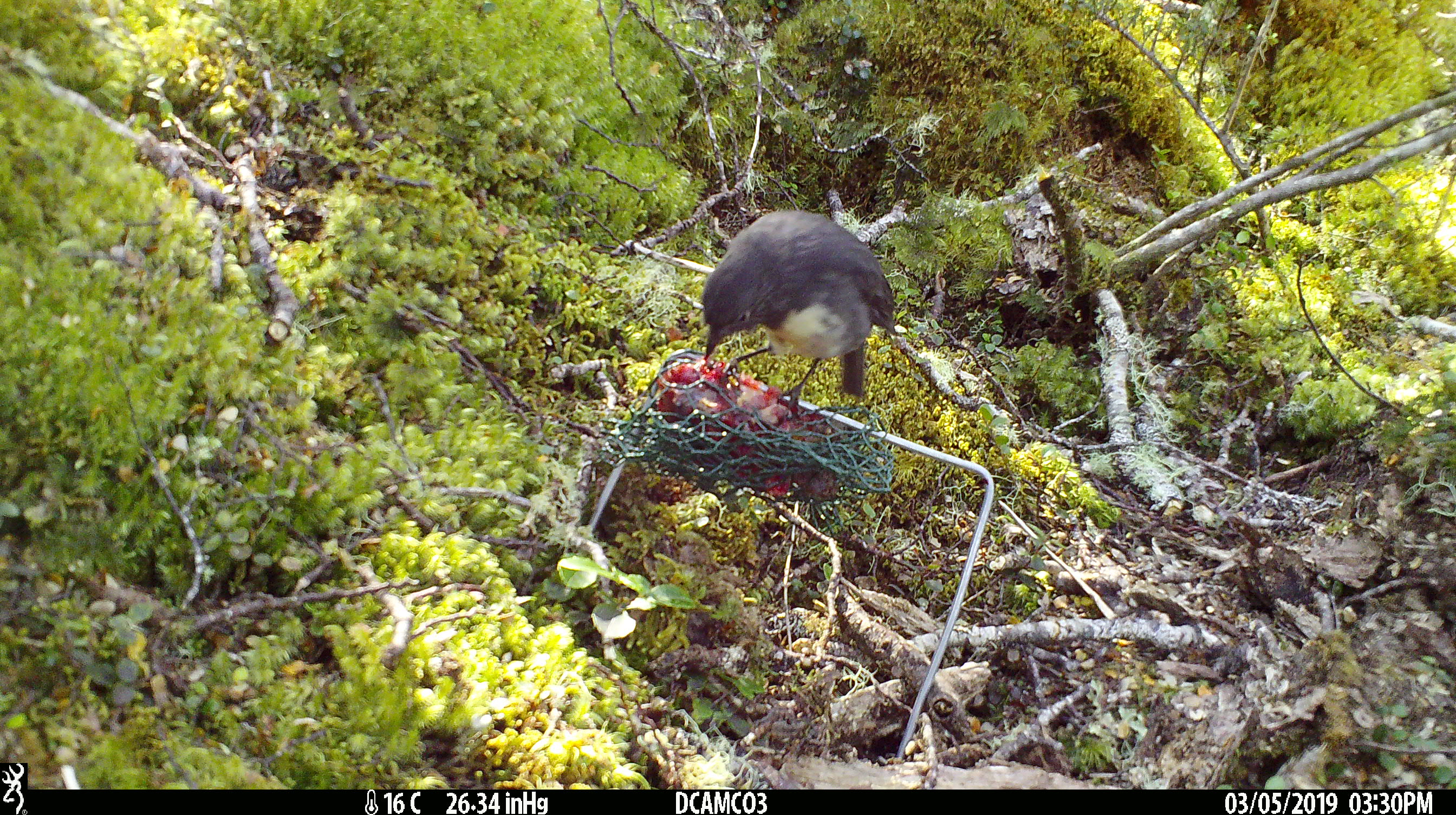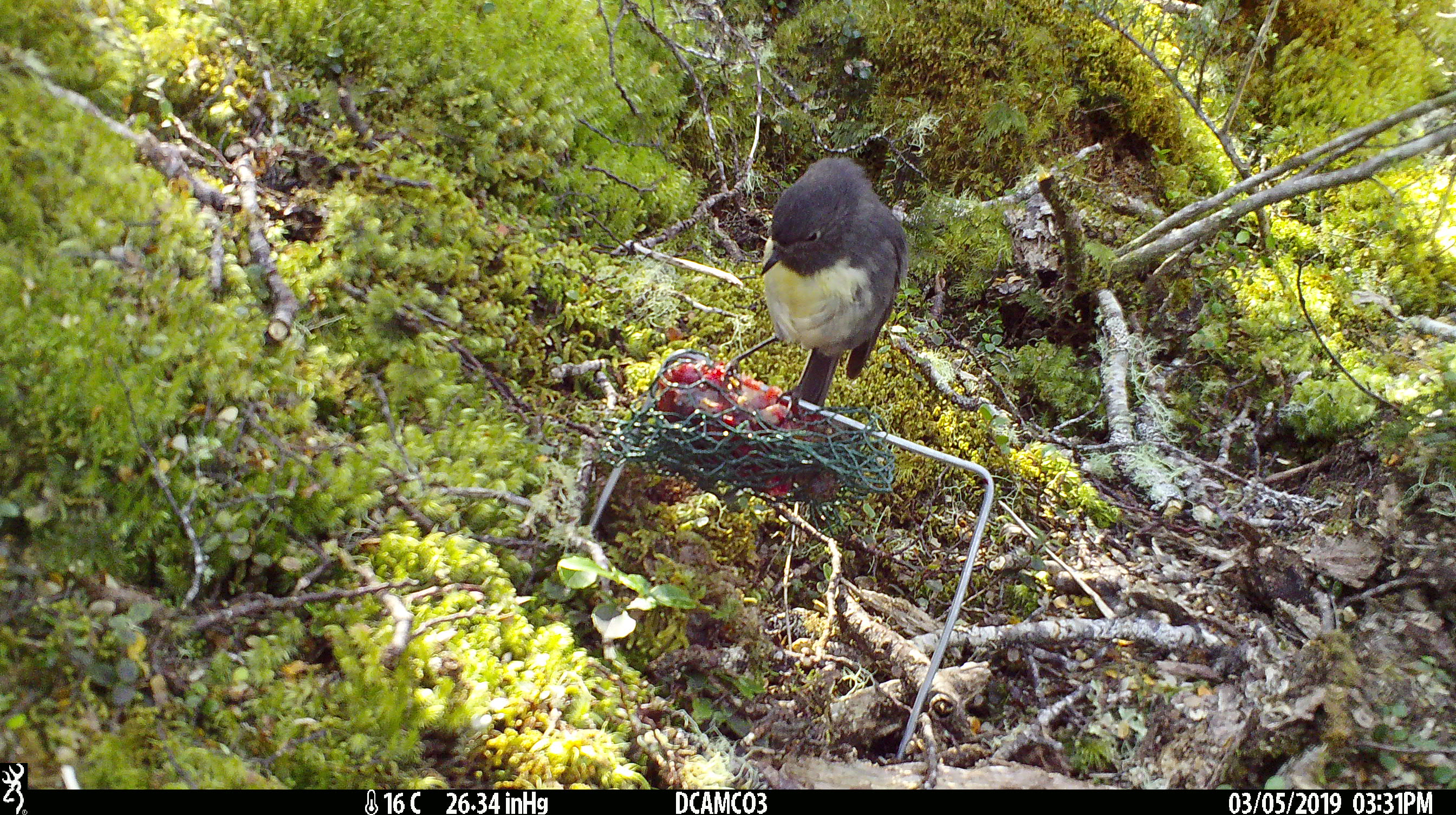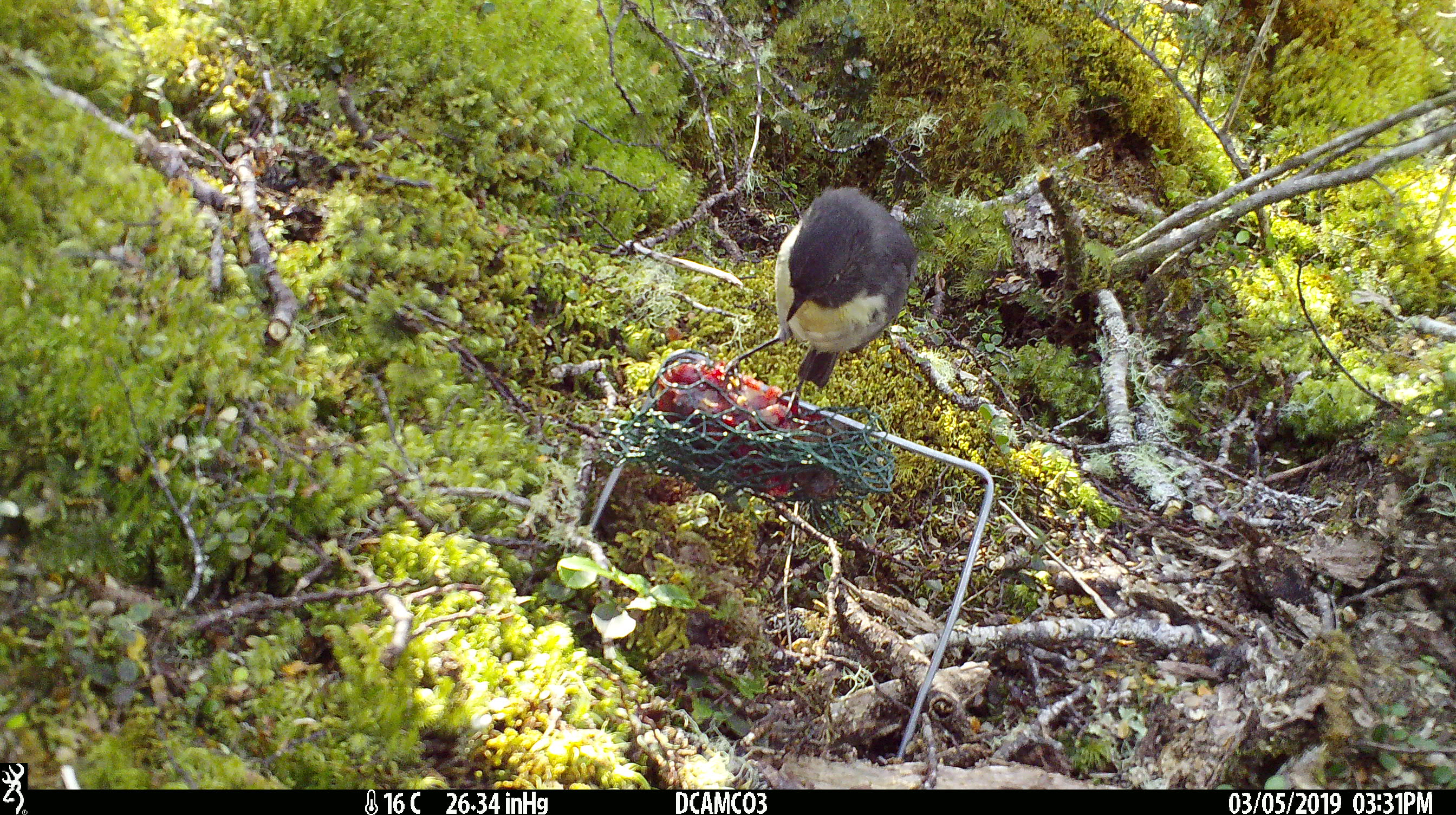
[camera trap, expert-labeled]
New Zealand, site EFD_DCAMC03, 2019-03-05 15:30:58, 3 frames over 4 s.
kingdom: Animalia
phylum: Chordata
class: Aves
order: Passeriformes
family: Petroicidae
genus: Petroica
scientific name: Petroica australis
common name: new zealand robin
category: robin